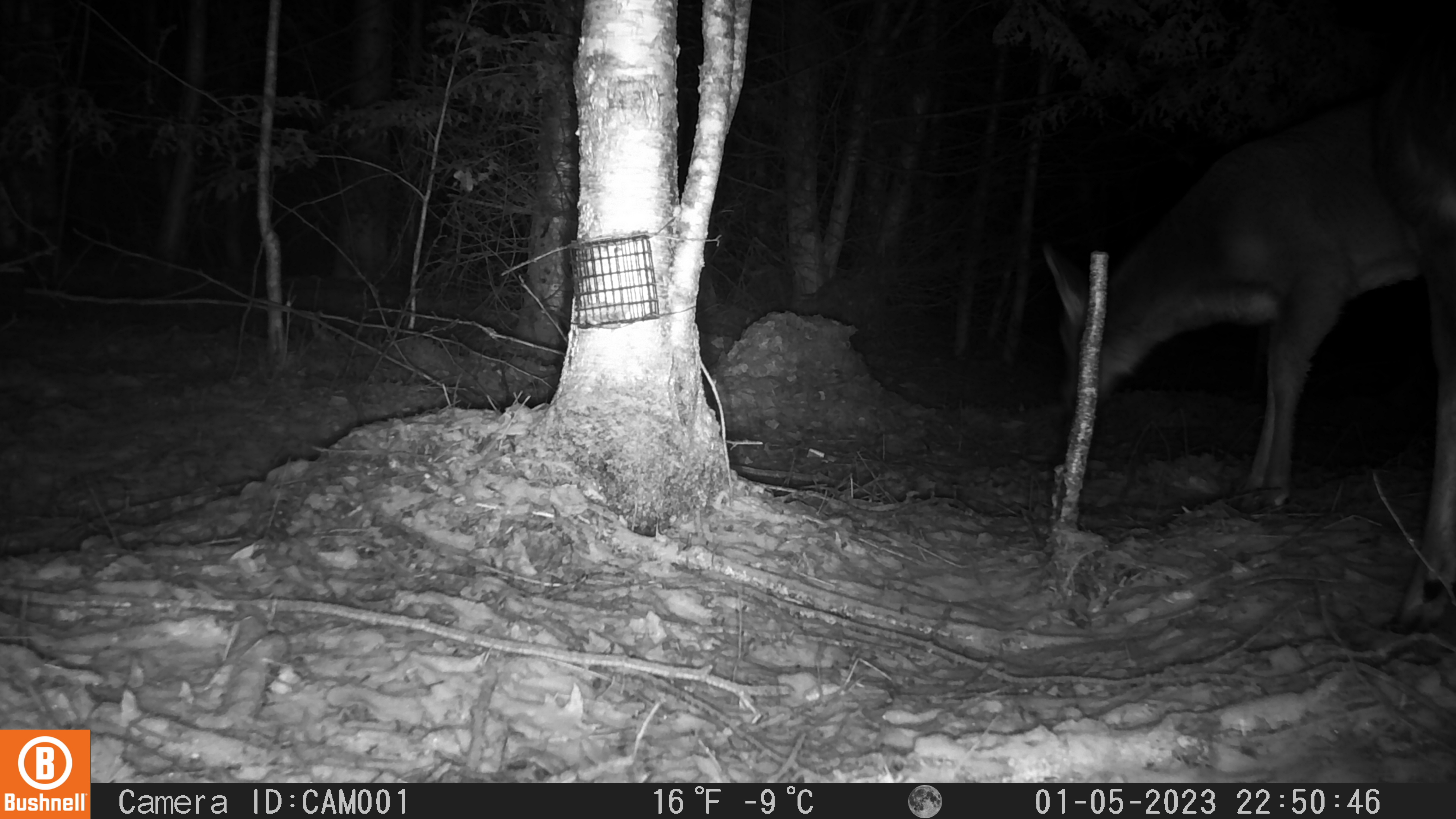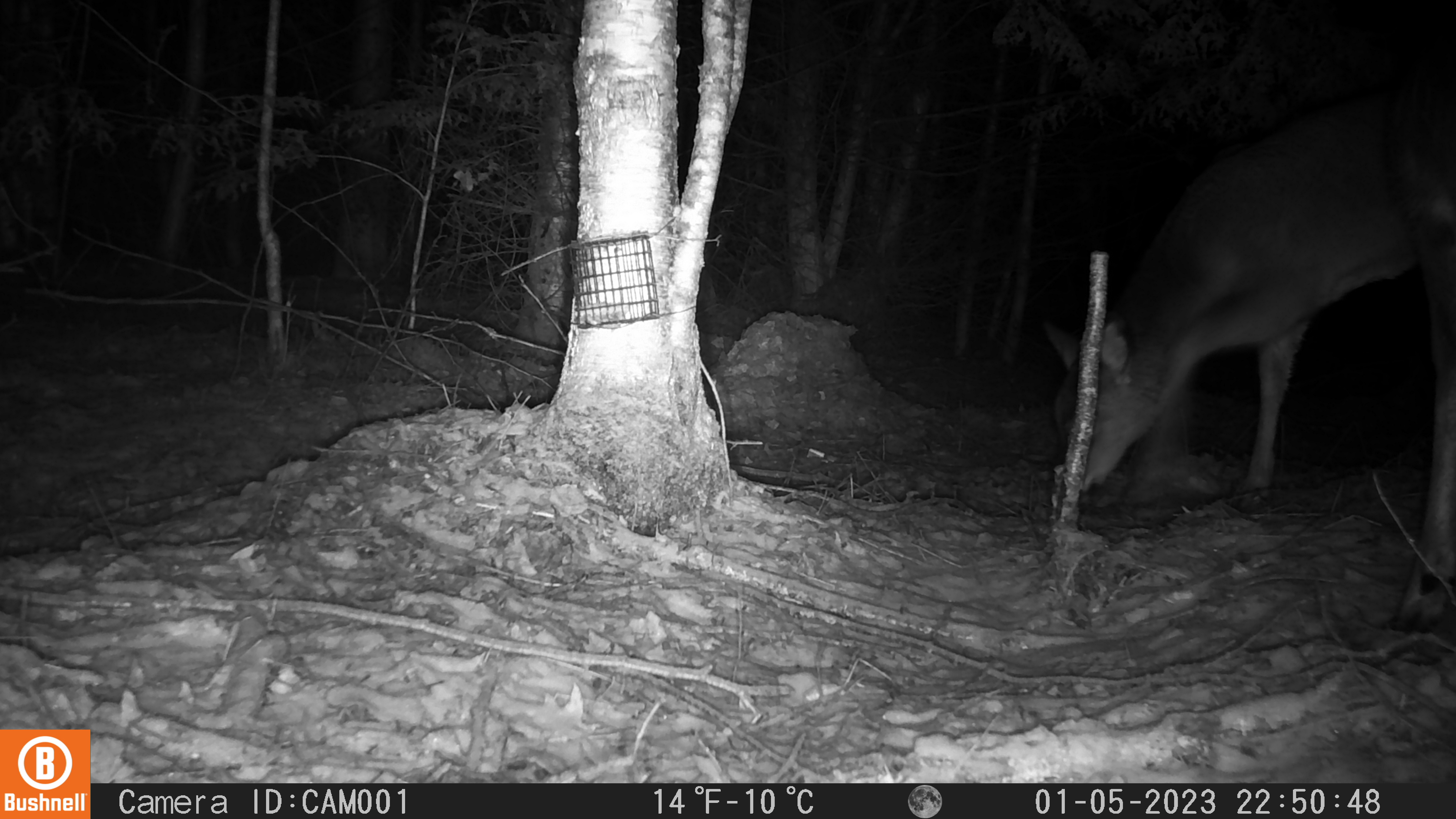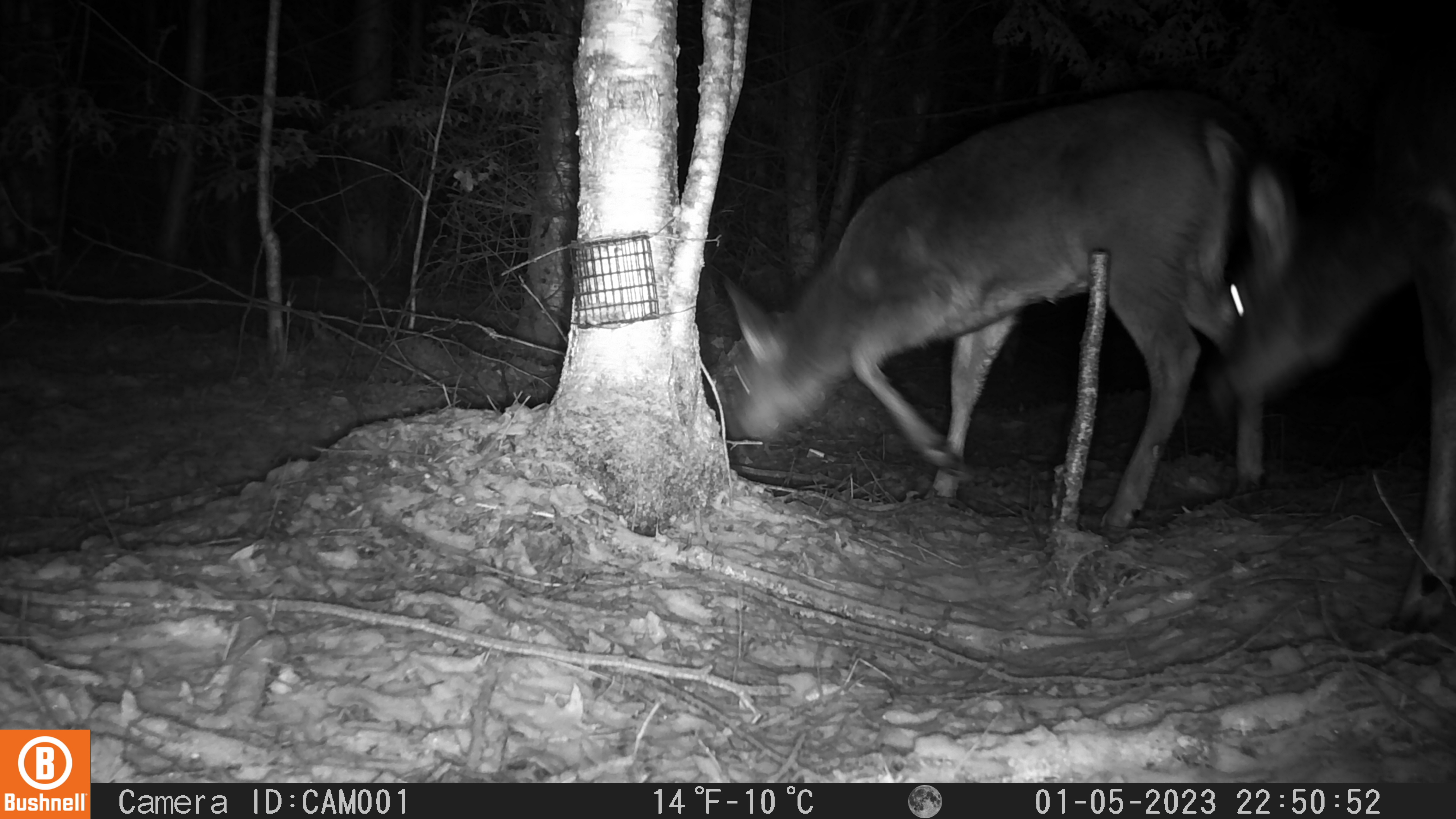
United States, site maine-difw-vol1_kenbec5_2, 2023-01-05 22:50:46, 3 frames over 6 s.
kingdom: Animalia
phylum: Chordata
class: Mammalia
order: Artiodactyla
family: Cervidae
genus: Odocoileus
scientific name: Odocoileus virginianus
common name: white-tailed deer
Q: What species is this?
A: White-tailed deer (Odocoileus virginianus).